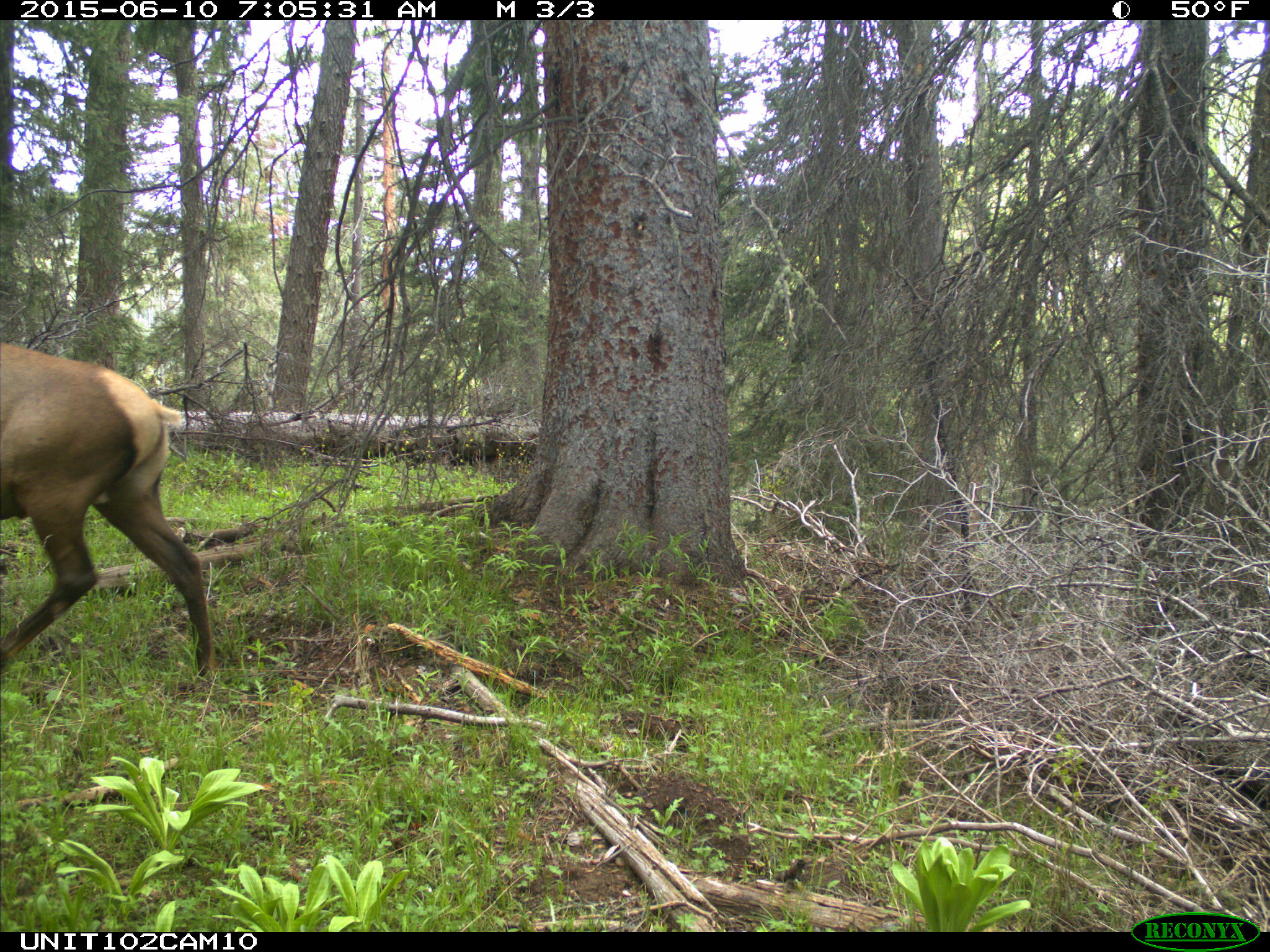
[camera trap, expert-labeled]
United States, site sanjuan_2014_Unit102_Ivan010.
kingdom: Animalia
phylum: Chordata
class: Mammalia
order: Artiodactyla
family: Cervidae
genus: Cervus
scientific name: Cervus elaphus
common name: red deer